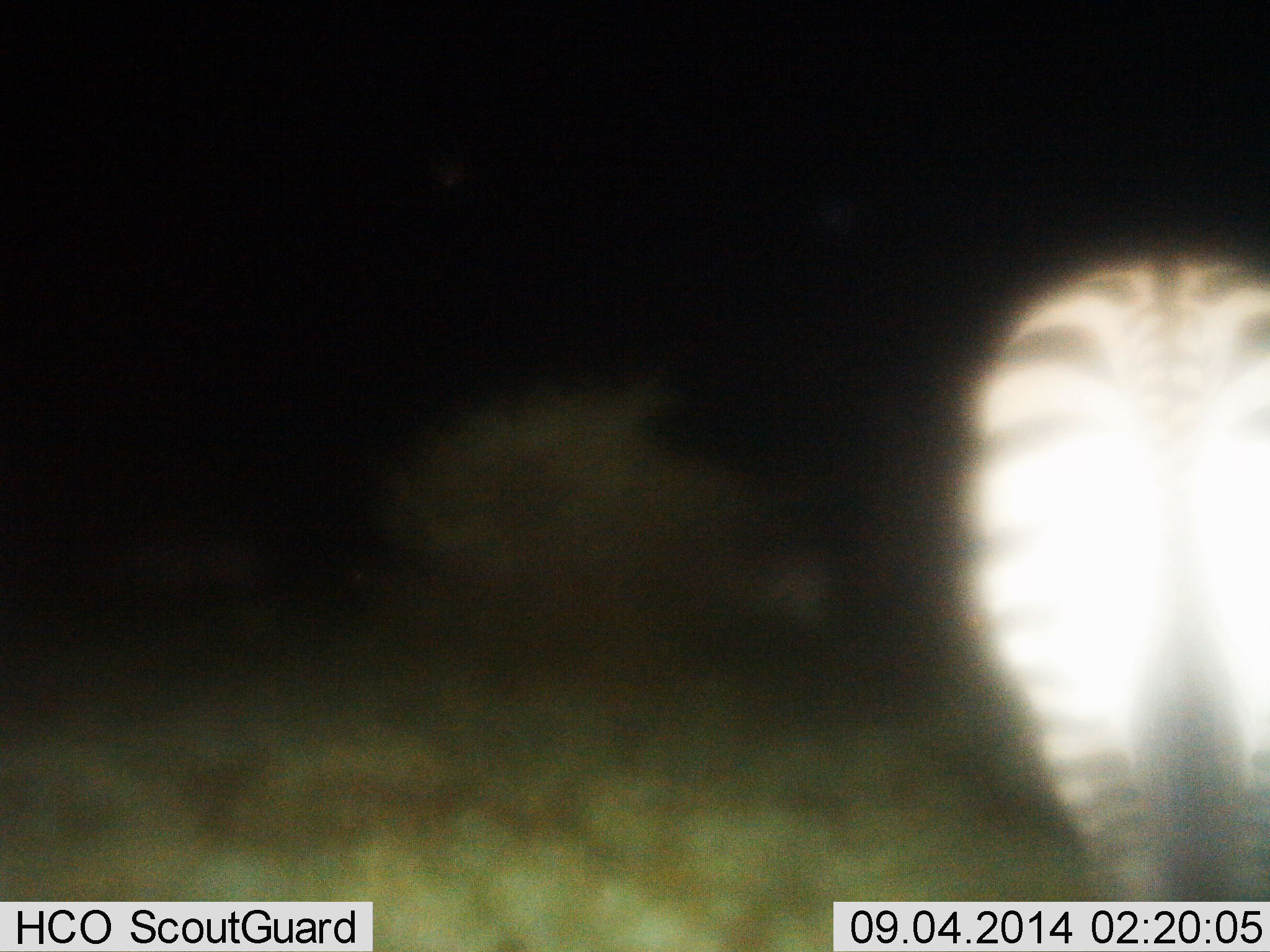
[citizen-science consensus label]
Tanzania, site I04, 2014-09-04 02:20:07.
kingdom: Animalia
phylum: Chordata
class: Mammalia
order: Perissodactyla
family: Equidae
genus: Equus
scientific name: Equus quagga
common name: plains zebra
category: zebra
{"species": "zebra (plains zebra) (Equus quagga)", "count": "1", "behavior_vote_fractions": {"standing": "90%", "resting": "0%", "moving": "10%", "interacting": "0%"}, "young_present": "0%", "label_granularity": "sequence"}